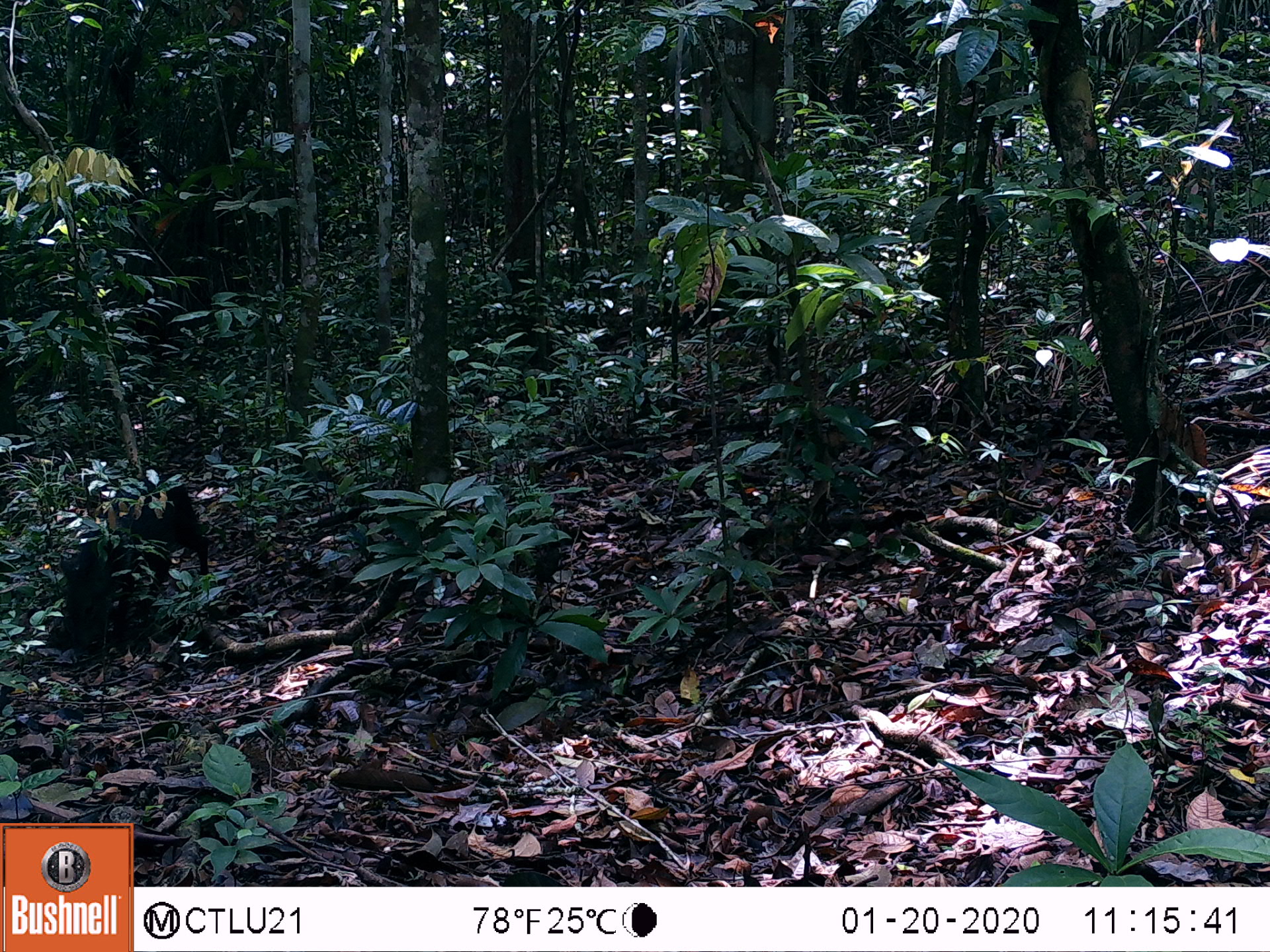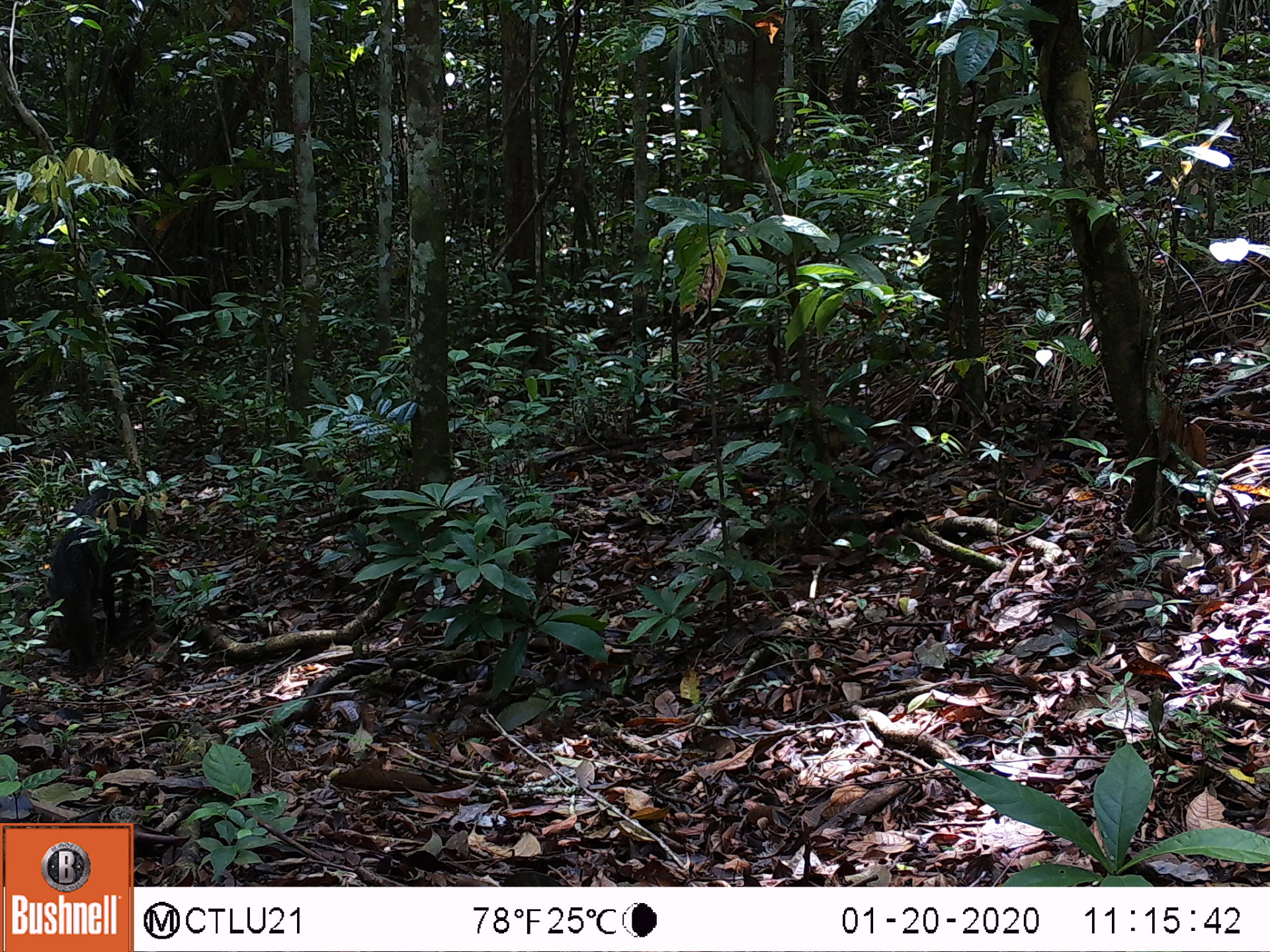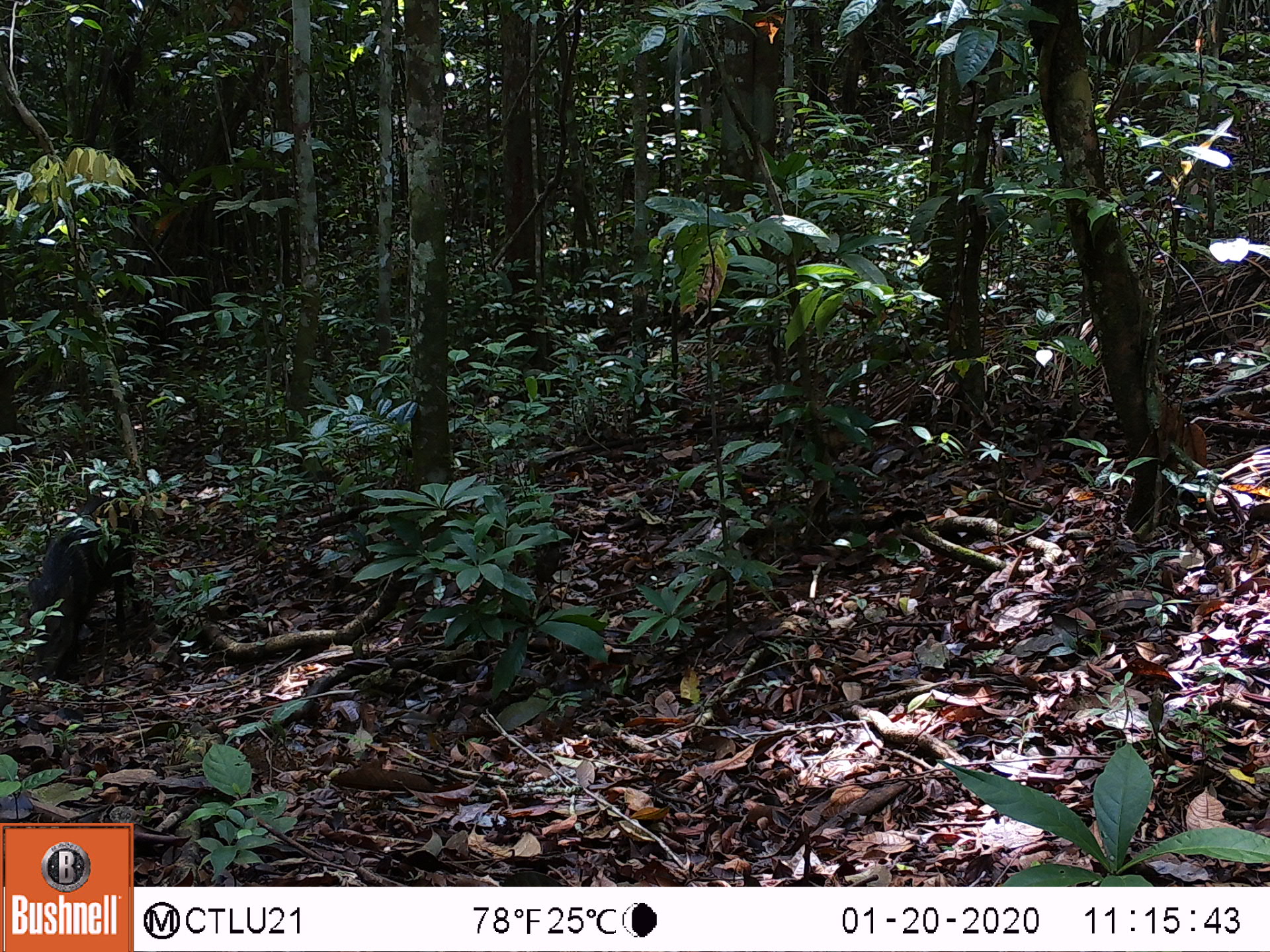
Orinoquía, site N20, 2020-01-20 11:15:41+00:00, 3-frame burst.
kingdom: Animalia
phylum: Chordata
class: Mammalia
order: Rodentia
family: Dasyproctidae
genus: Dasyprocta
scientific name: Dasyprocta fuliginosa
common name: black agouti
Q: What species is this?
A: Black agouti (Dasyprocta fuliginosa).